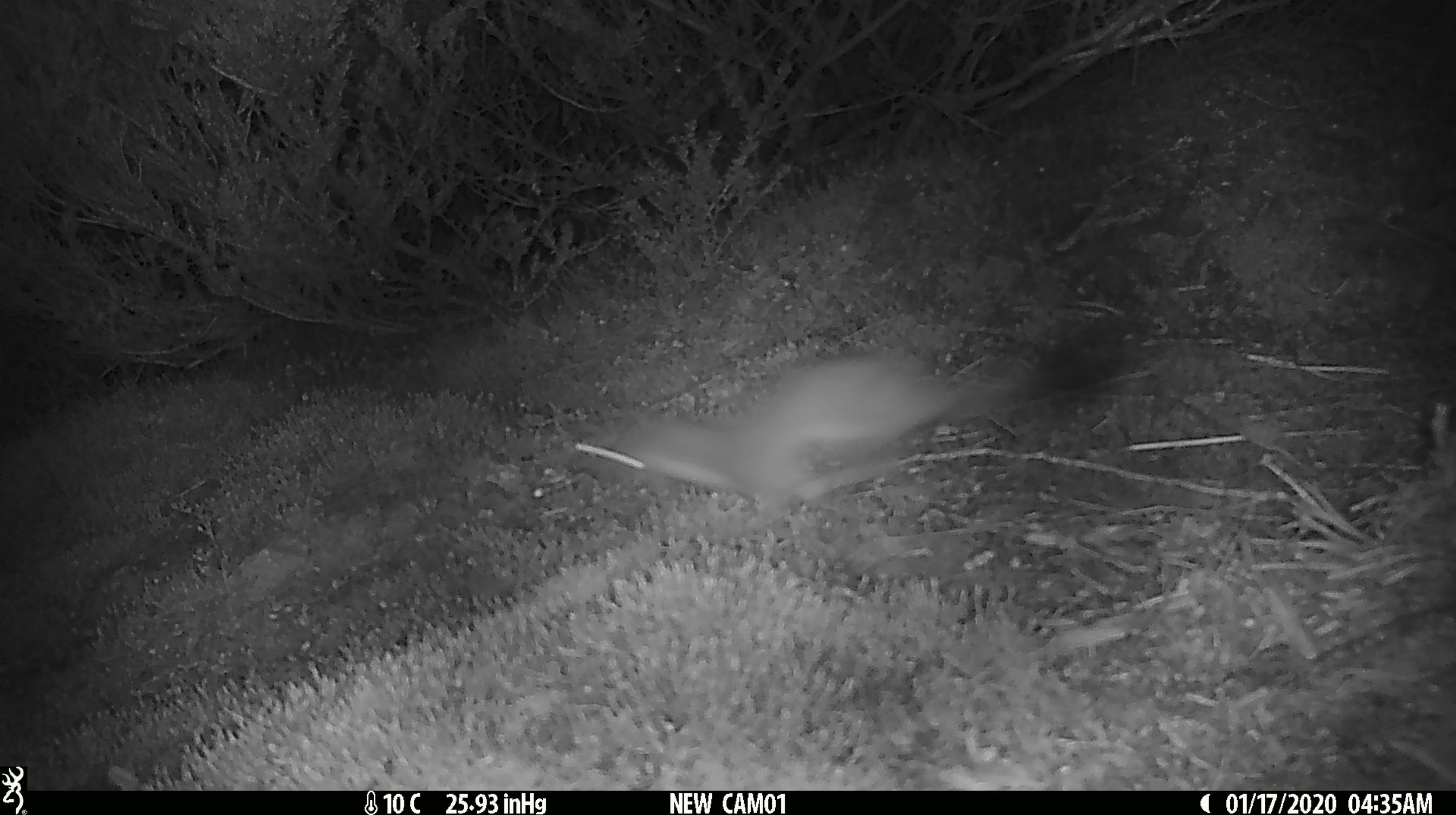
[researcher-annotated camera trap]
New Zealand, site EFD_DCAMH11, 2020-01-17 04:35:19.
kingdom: Animalia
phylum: Chordata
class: Mammalia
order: Carnivora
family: Mustelidae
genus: Mustela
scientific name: Mustela erminea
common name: stoat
Stoat (Mustela erminea).